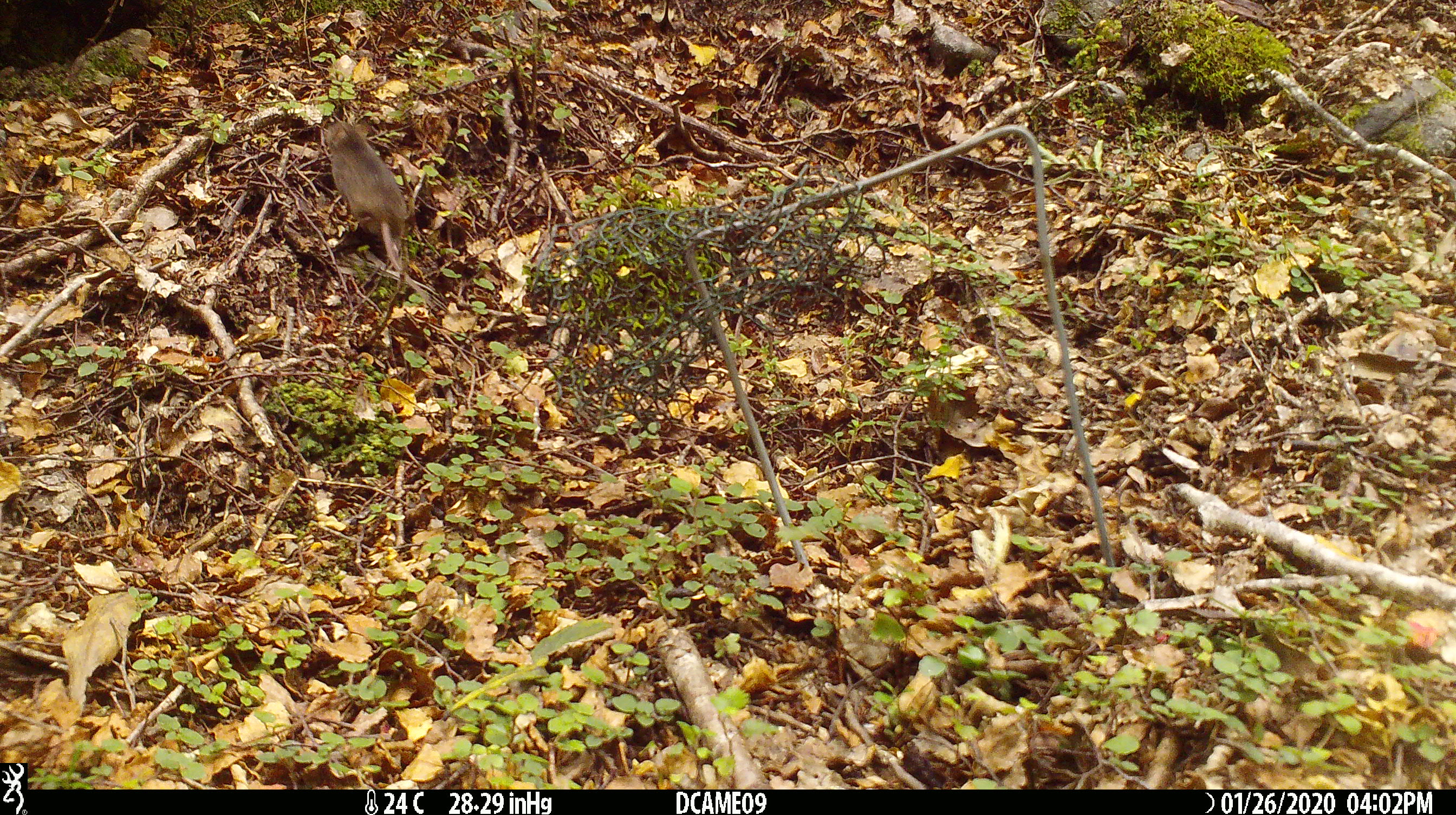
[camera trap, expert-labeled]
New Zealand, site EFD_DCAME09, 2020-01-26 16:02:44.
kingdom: Animalia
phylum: Chordata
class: Mammalia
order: Rodentia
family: Muridae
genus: Mus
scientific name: Mus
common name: mouse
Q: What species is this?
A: Mouse (Mus).